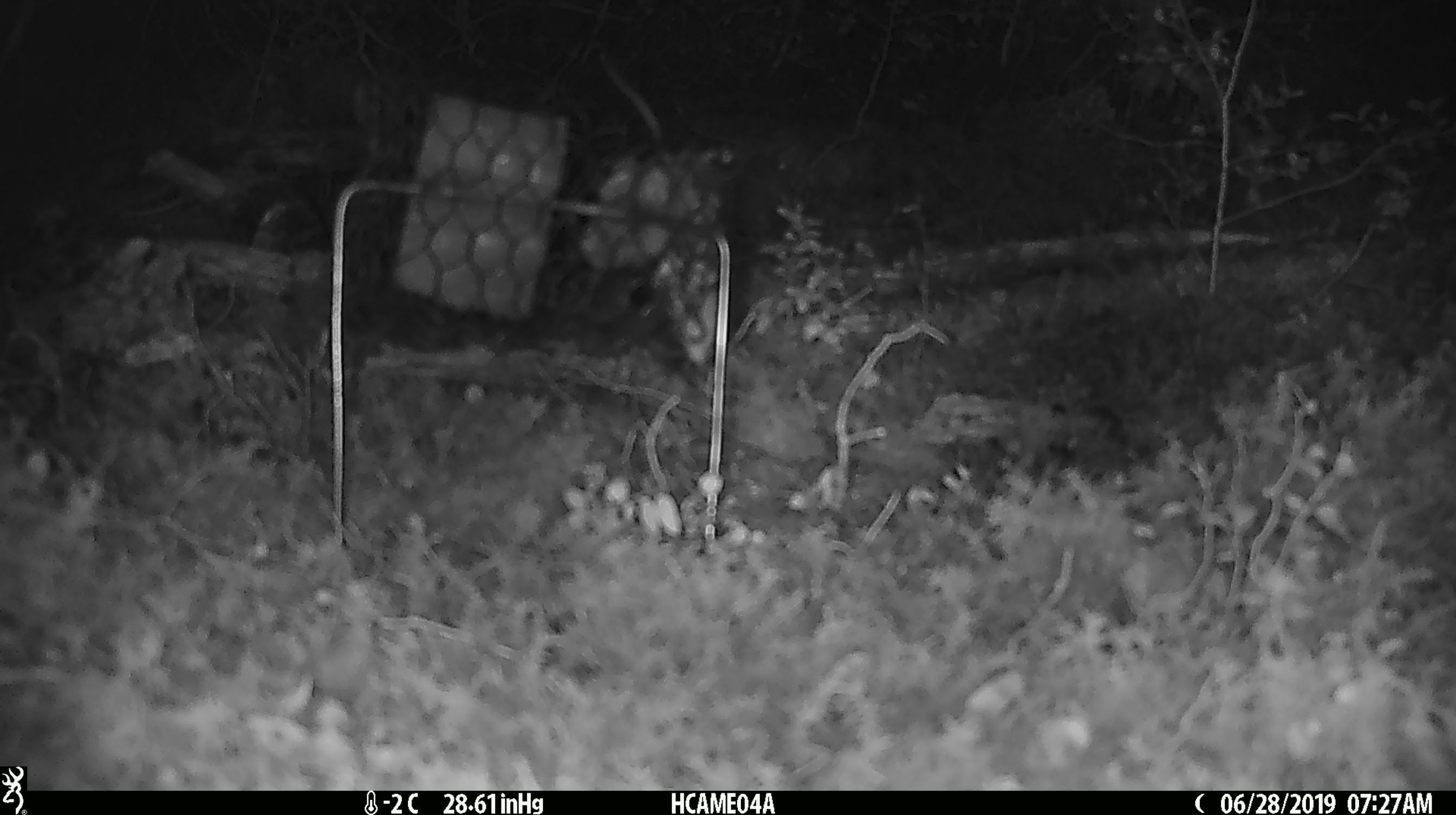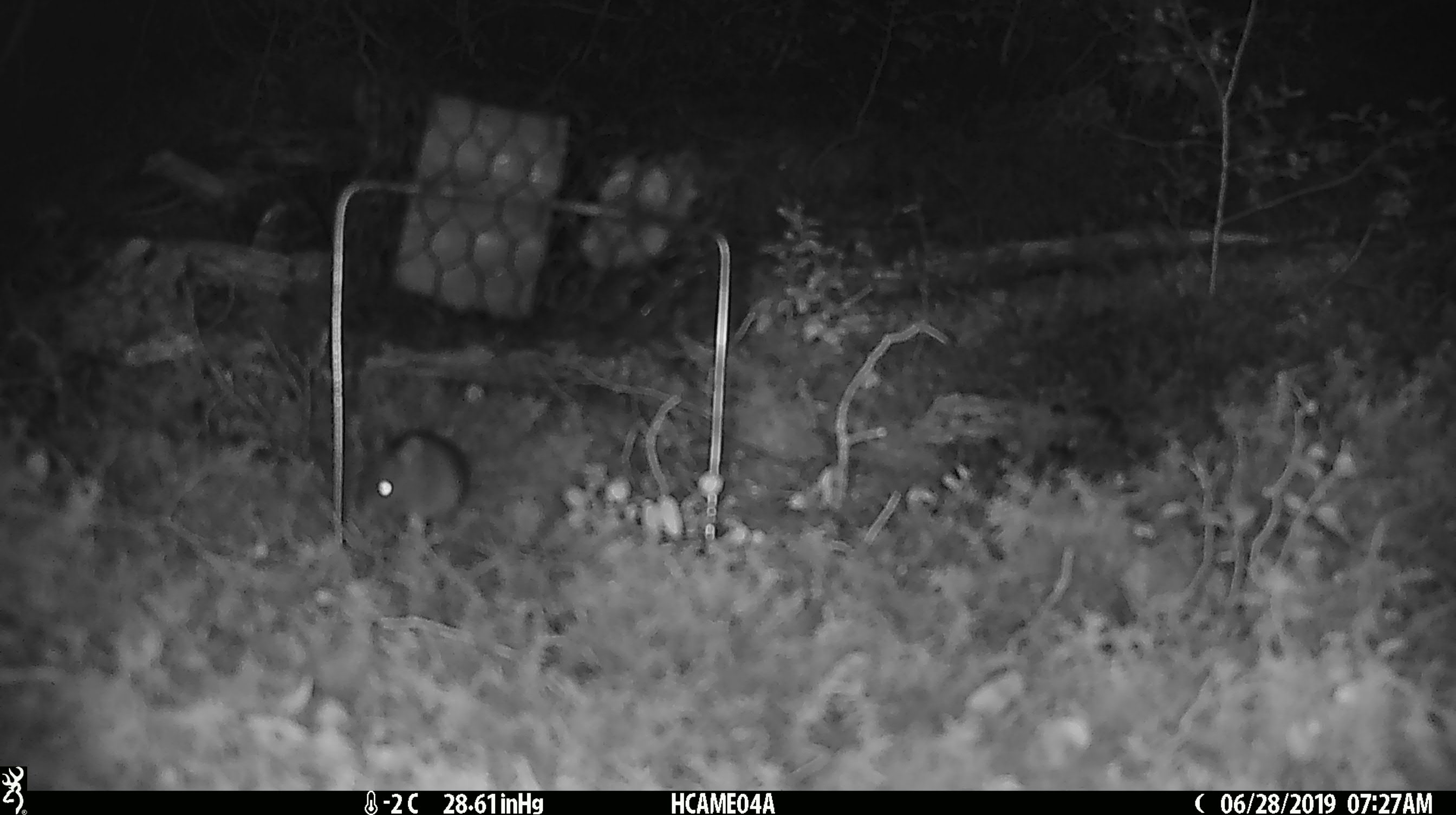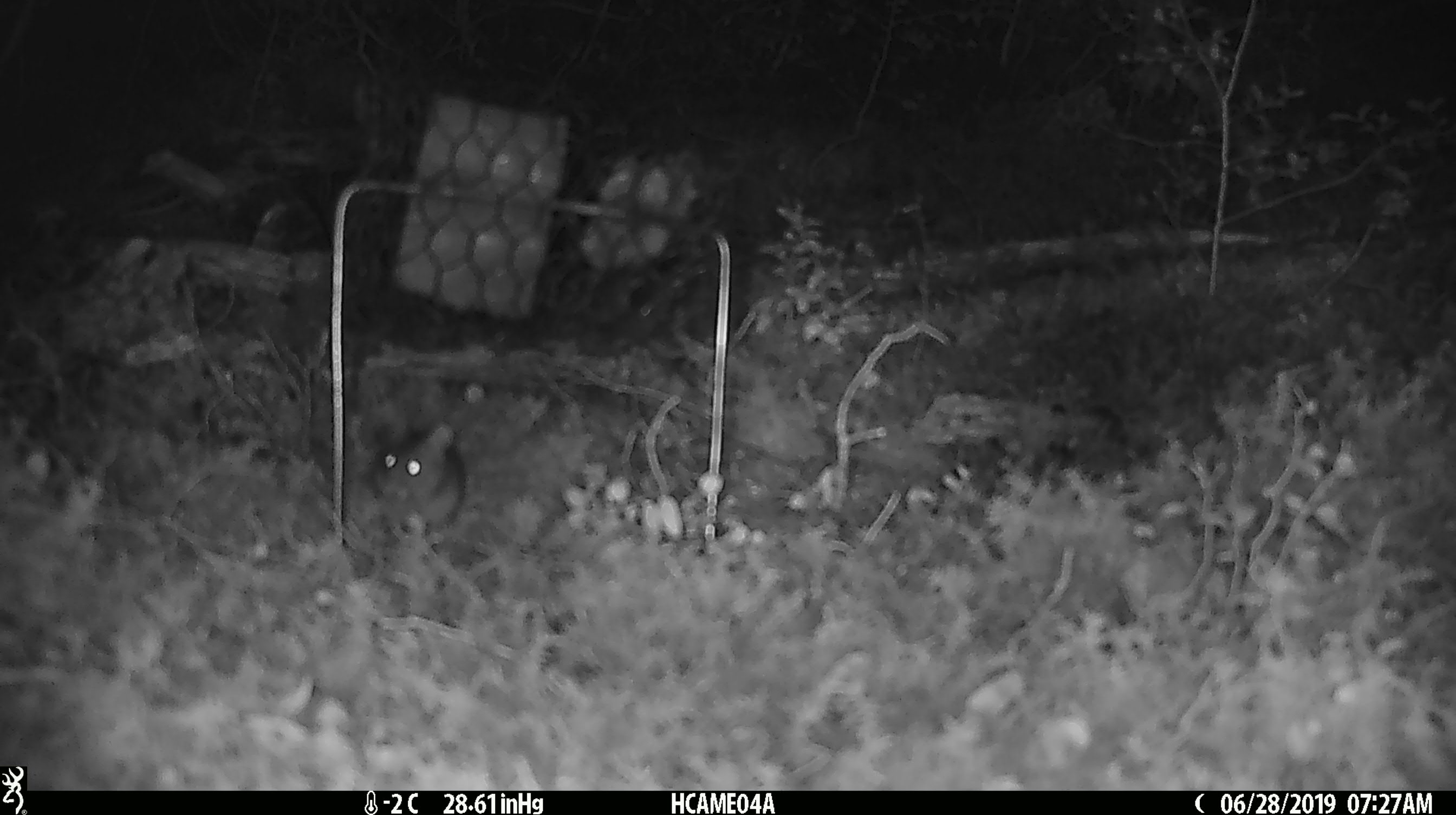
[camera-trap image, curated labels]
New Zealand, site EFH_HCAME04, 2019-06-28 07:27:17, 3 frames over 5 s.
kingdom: Animalia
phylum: Chordata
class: Mammalia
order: Rodentia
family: Muridae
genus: Mus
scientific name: Mus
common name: mouse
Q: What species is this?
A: Mouse (Mus).